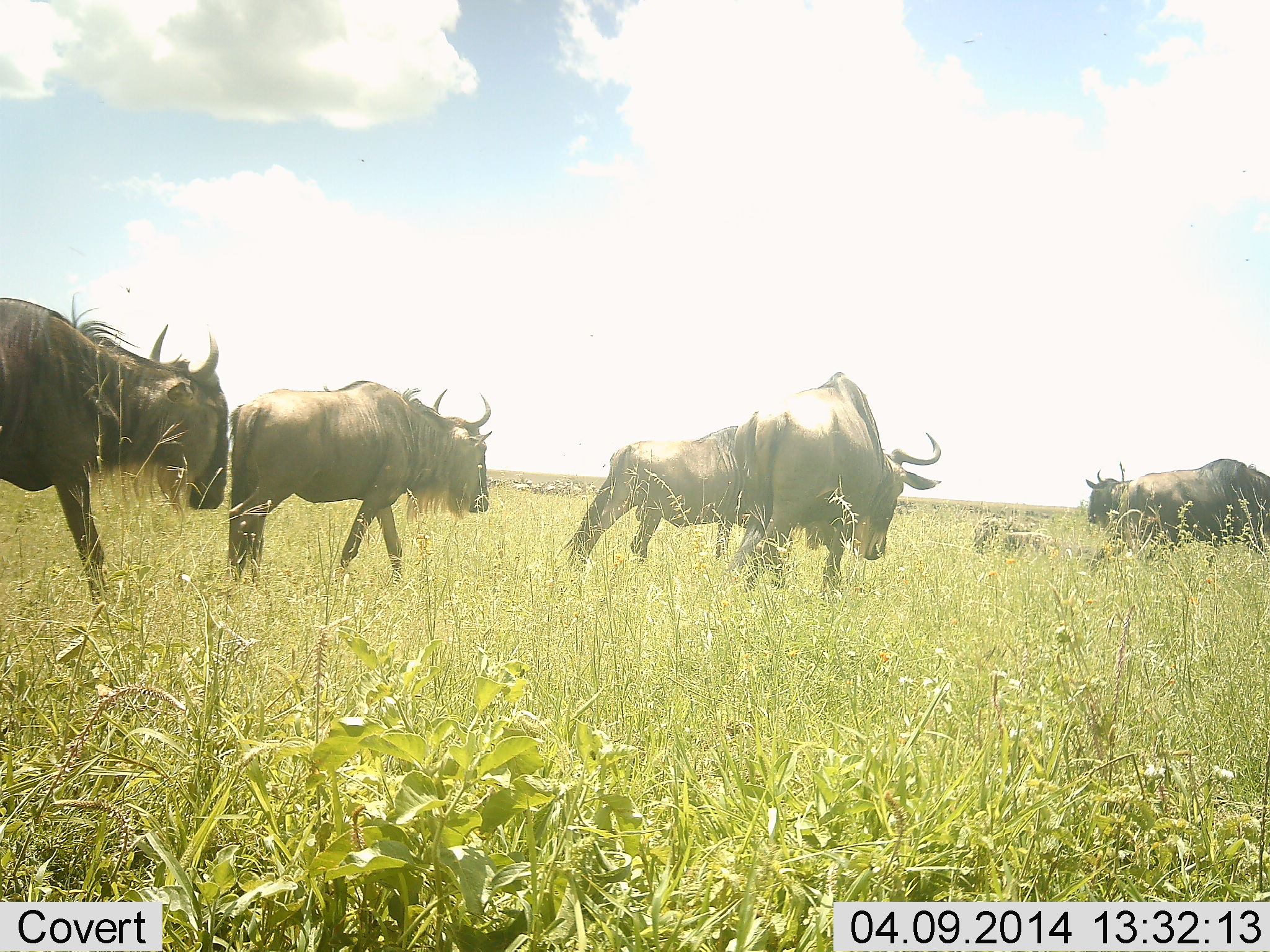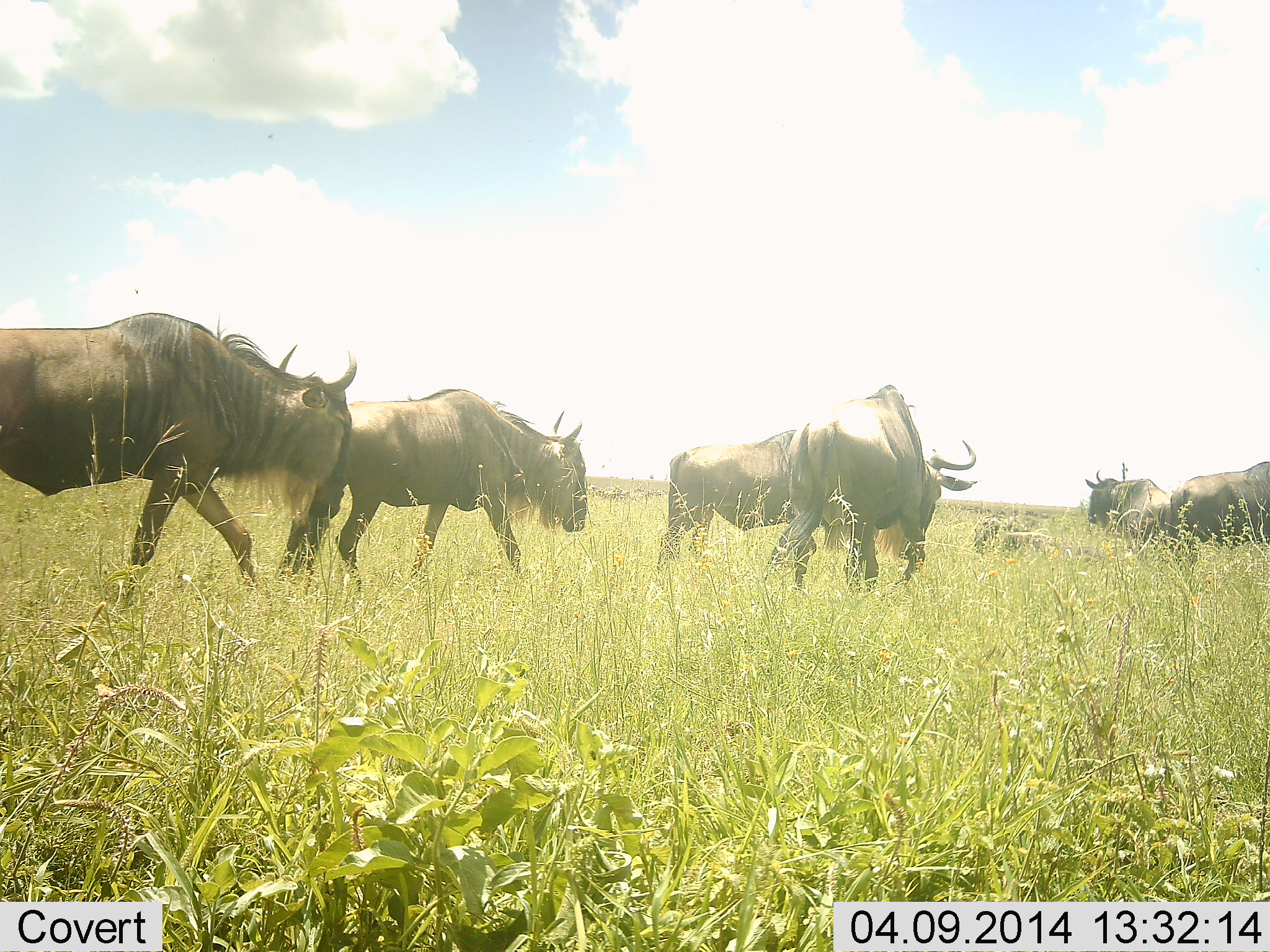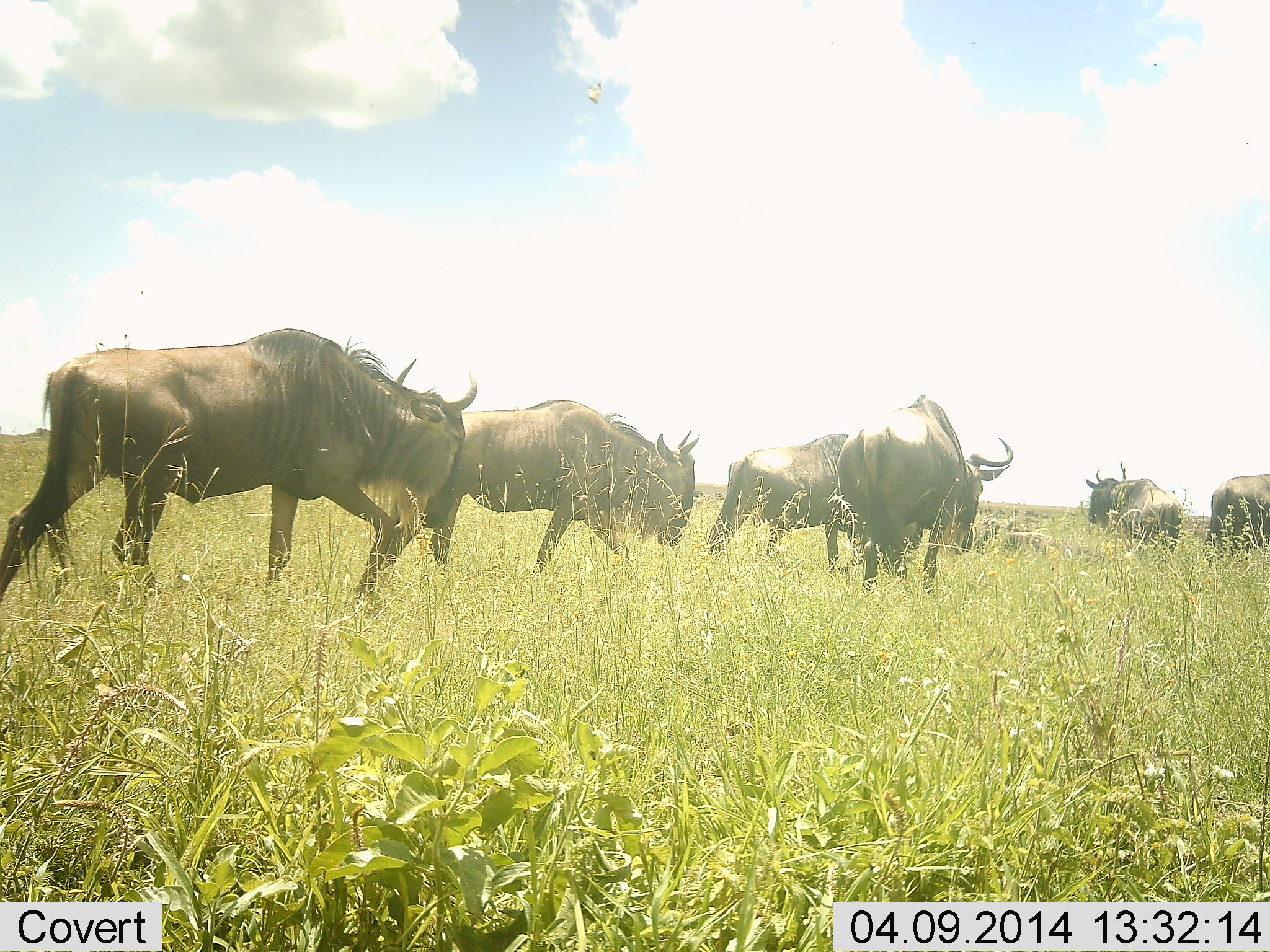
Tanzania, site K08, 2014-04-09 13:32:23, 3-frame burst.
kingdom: Animalia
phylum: Chordata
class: Mammalia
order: Artiodactyla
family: Bovidae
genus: Connochaetes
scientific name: Connochaetes taurinus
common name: blue wildebeest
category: wildebeest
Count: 6.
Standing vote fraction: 40%.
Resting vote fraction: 20%.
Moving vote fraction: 100%.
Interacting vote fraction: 0%.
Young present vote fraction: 0%.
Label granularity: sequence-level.